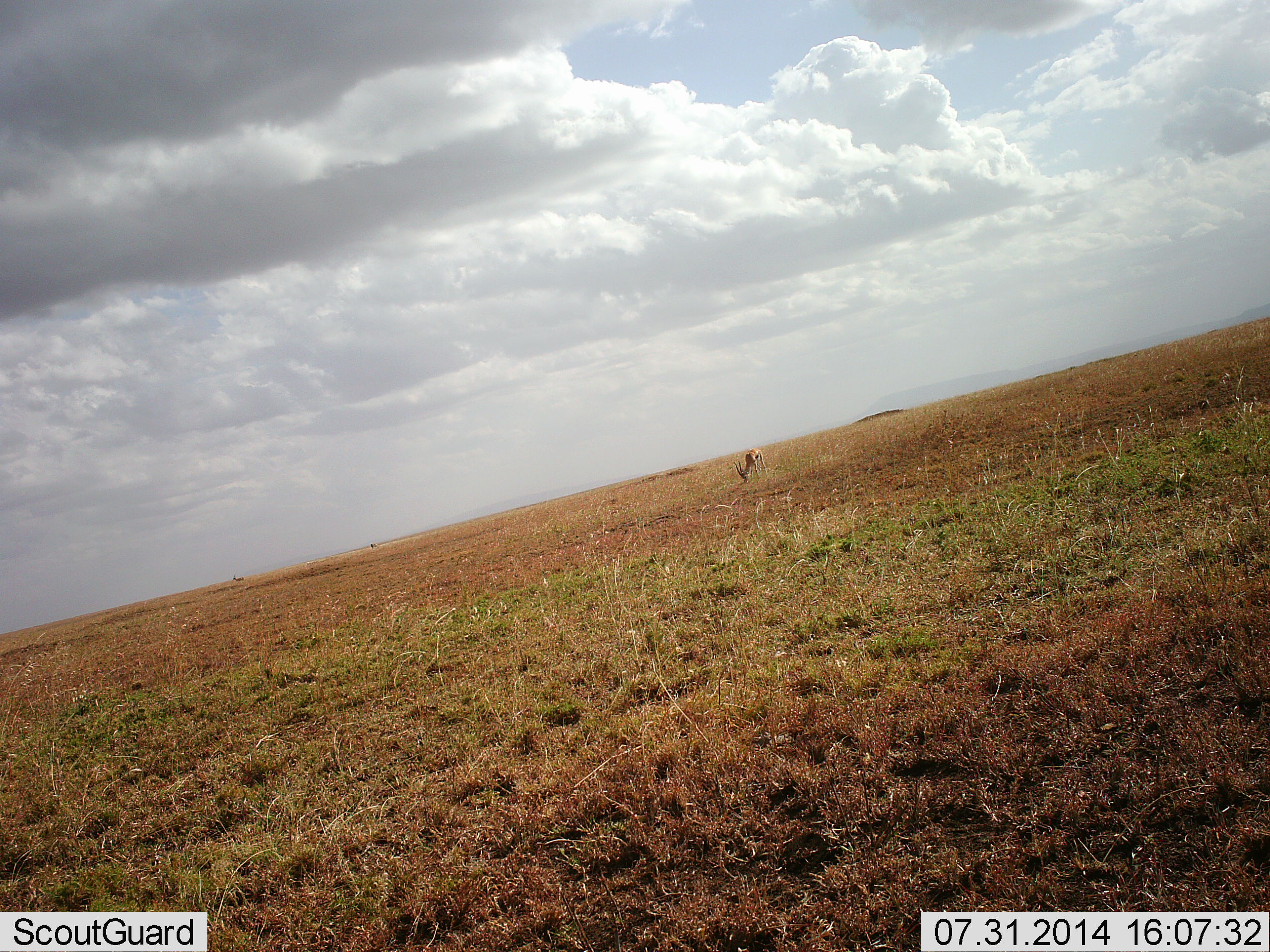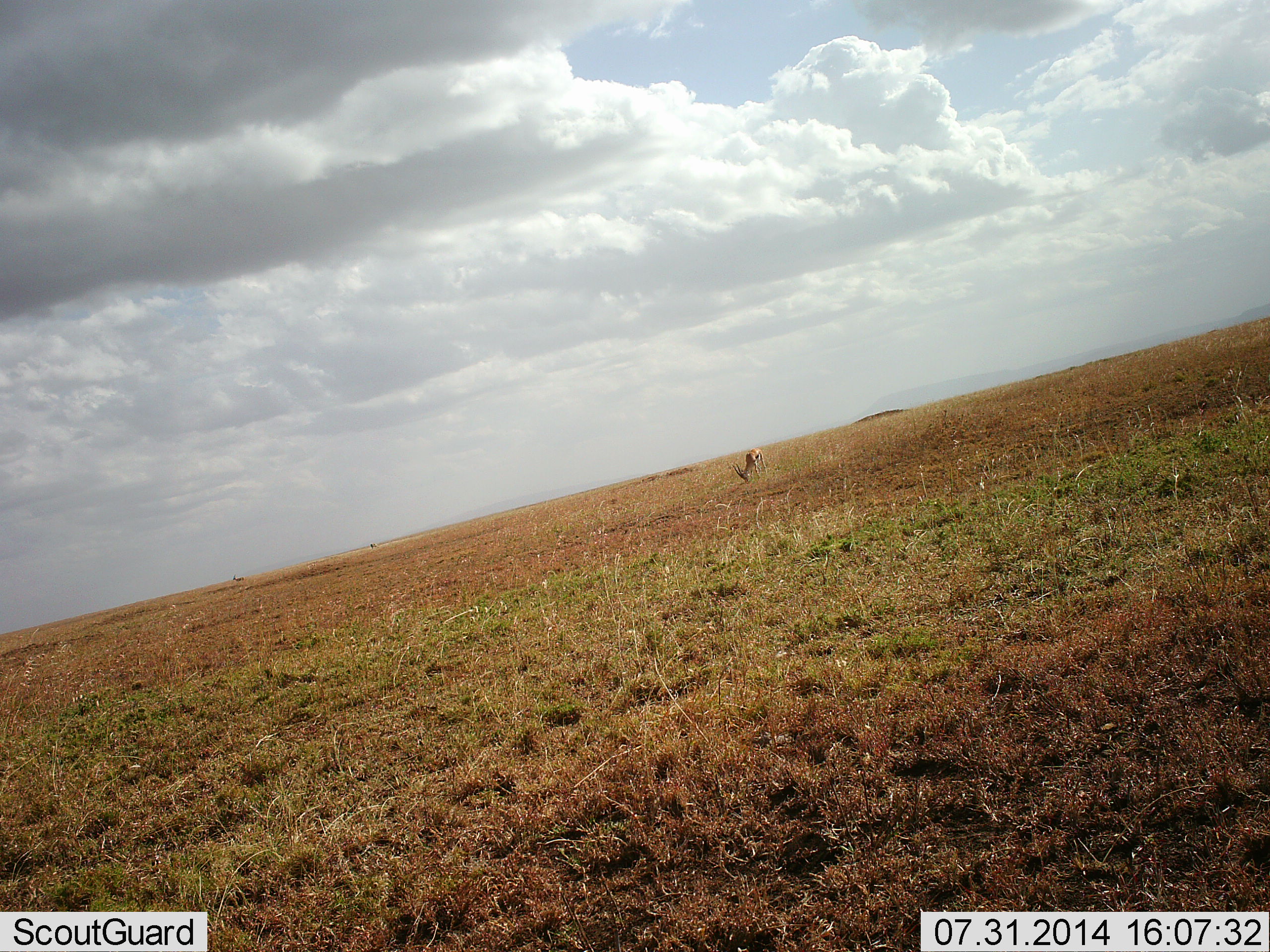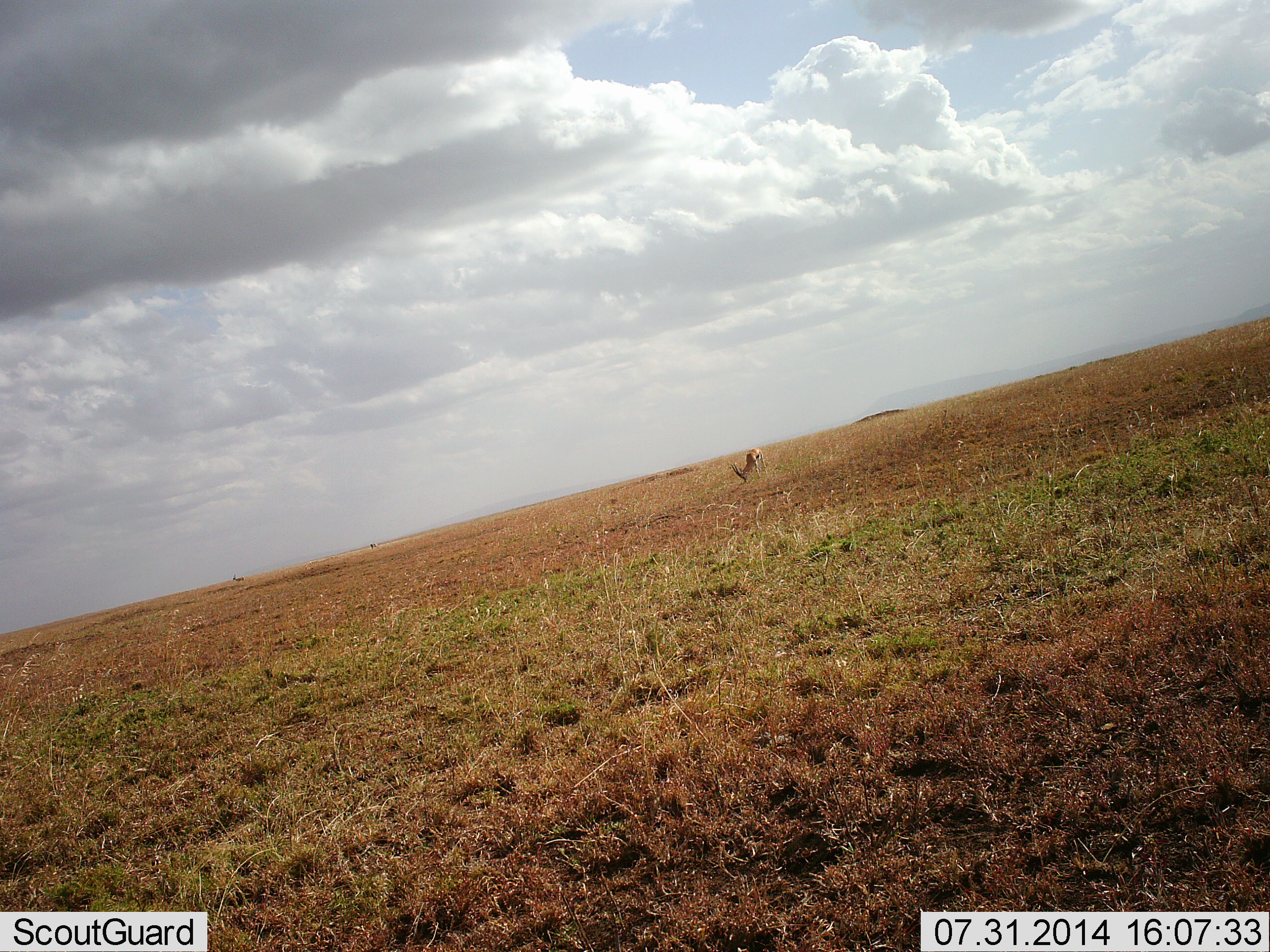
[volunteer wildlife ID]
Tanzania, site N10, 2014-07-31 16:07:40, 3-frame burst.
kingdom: Animalia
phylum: Chordata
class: Mammalia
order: Artiodactyla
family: Bovidae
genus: Eudorcas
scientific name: Eudorcas thomsonii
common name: thomson's gazelle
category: gazellethomsons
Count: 1.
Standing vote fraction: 40%.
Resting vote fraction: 0%.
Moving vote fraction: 0%.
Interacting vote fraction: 0%.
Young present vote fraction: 0%.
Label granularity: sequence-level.